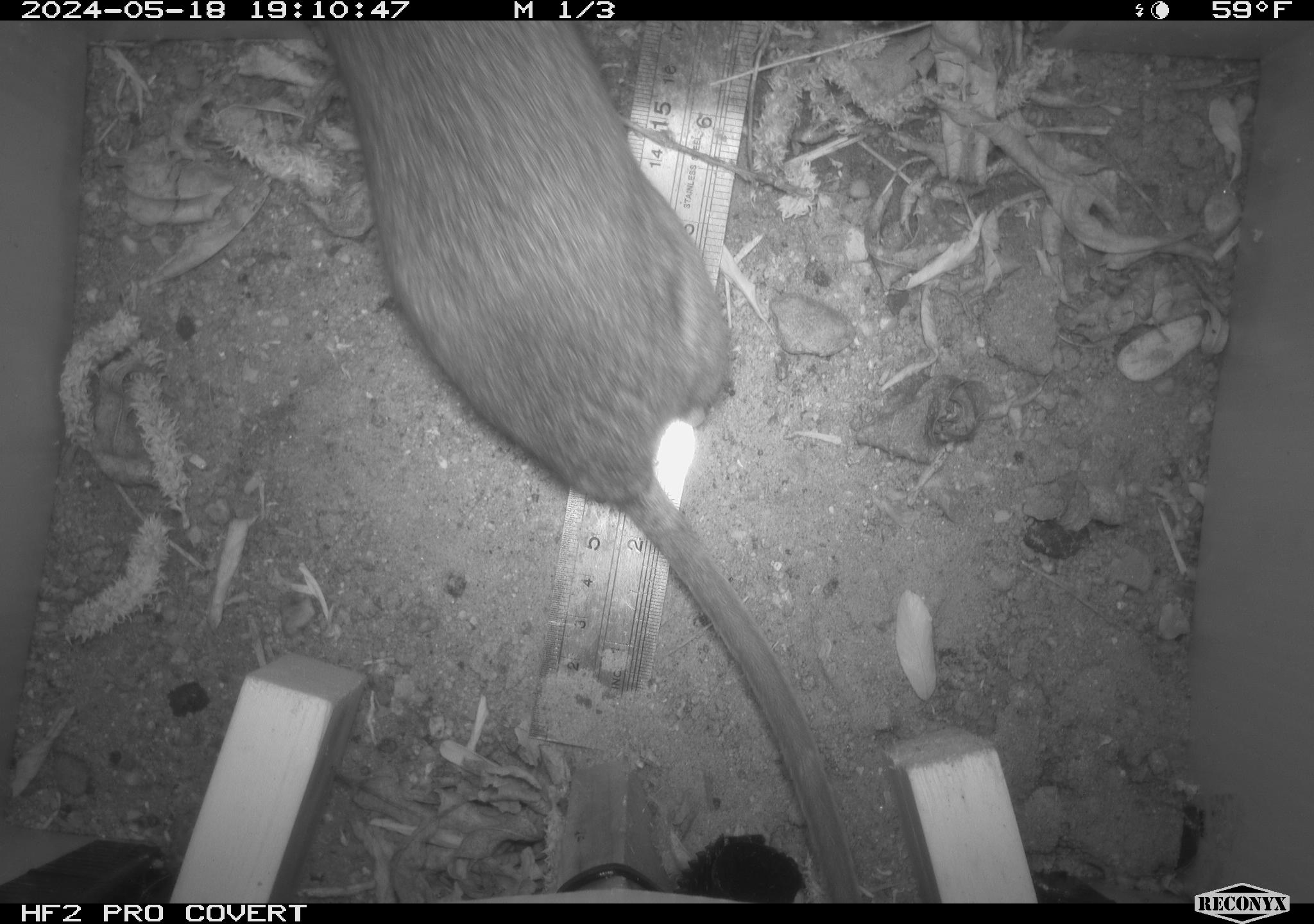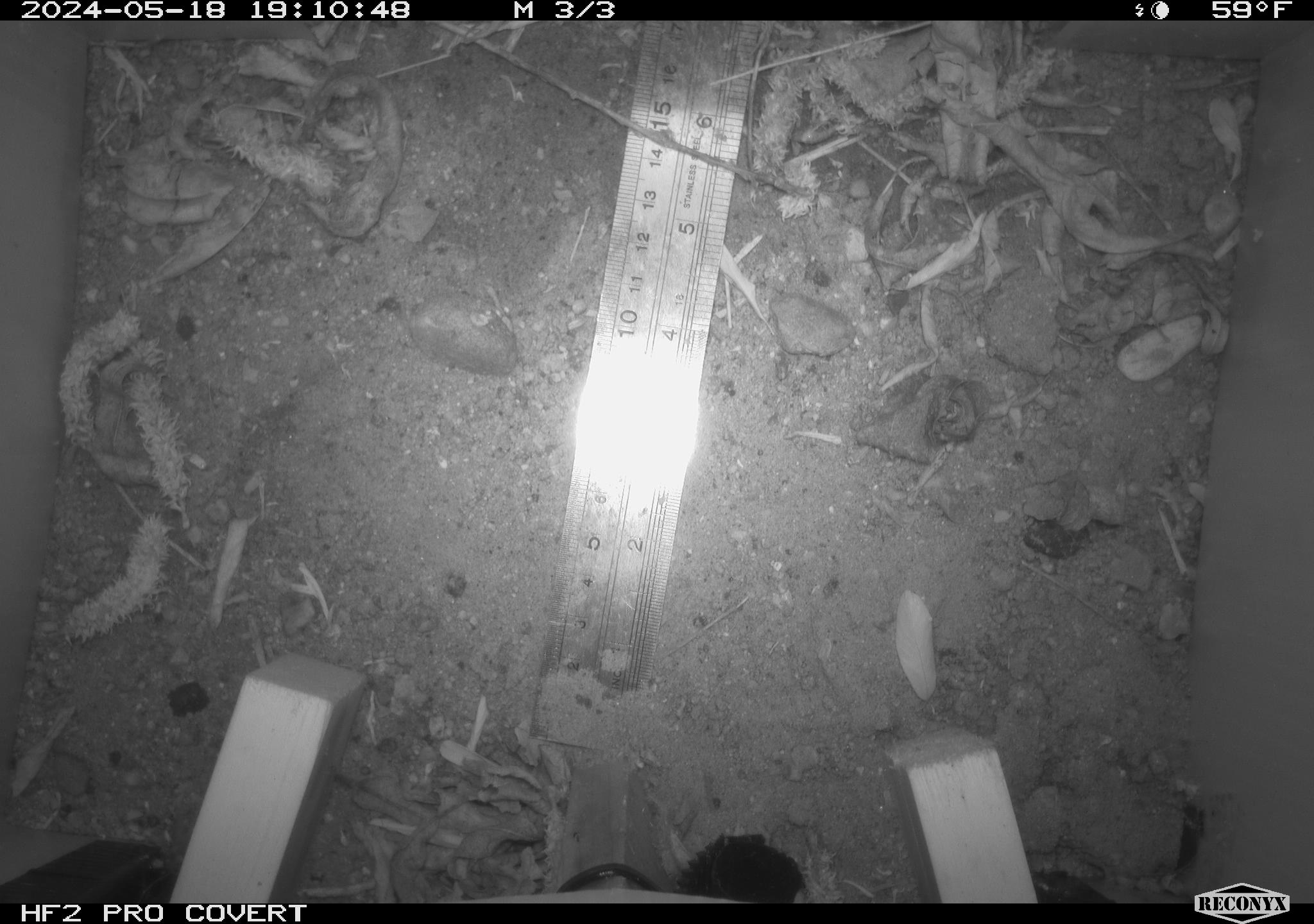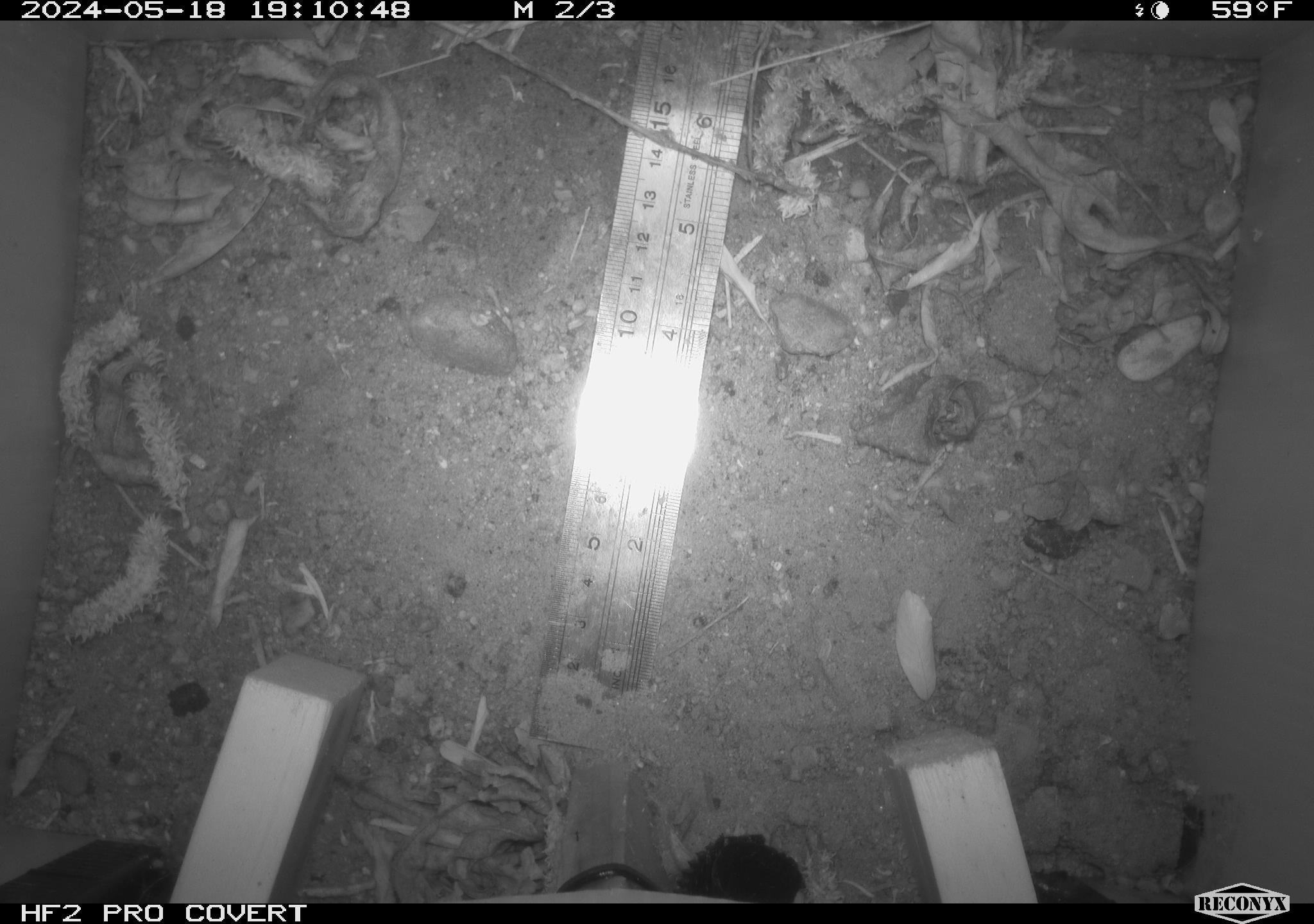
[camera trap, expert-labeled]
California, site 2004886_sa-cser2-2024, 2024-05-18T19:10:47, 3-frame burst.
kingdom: Animalia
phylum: Chordata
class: Mammalia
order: Rodentia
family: Muridae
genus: Rattus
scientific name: Rattus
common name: rat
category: rattus species